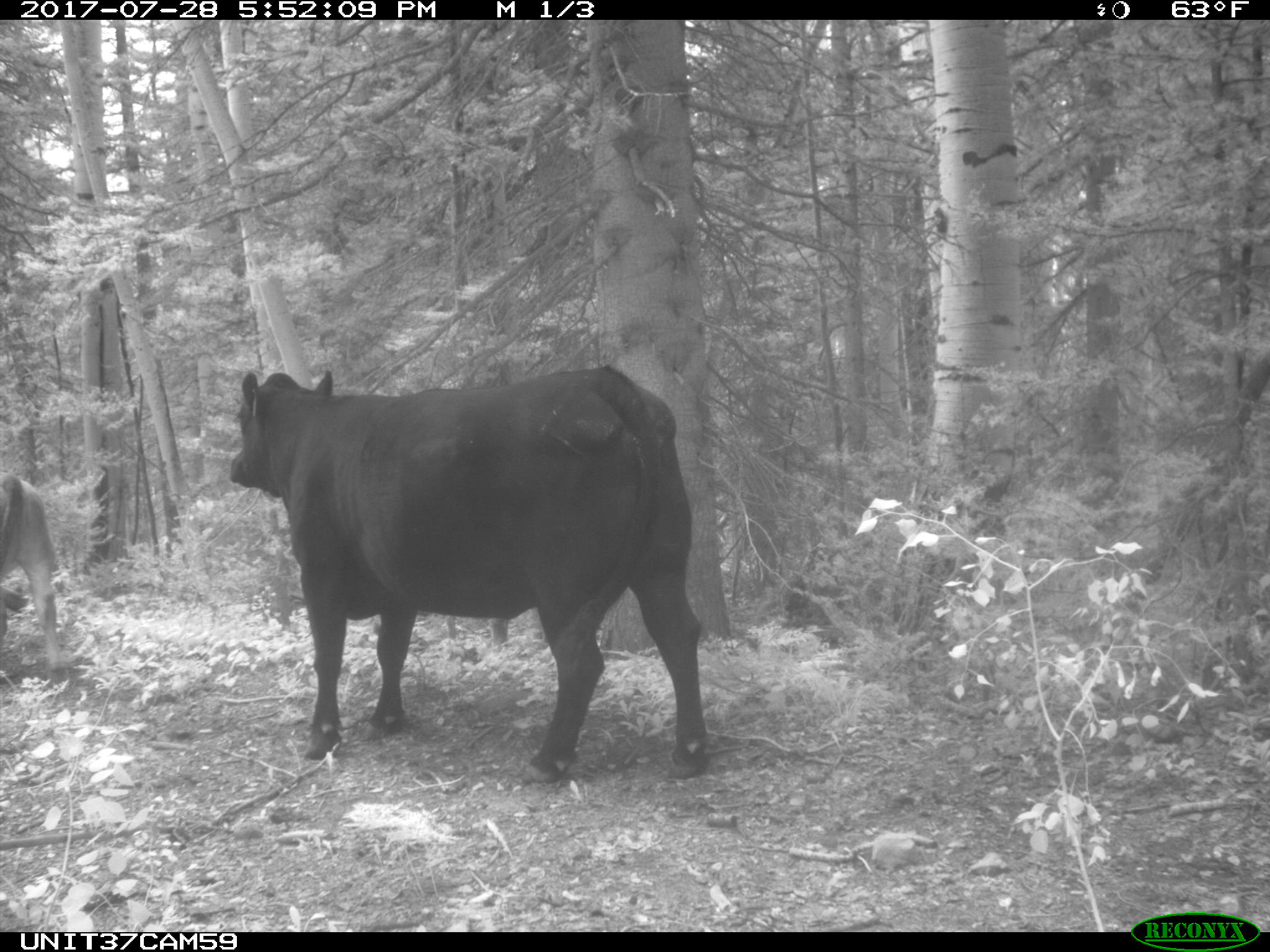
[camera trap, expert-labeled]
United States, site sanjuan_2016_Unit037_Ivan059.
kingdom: Animalia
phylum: Chordata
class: Mammalia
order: Artiodactyla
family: Bovidae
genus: Bos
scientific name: Bos taurus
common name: domestic cow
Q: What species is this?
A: Bos taurus (domestic cow).